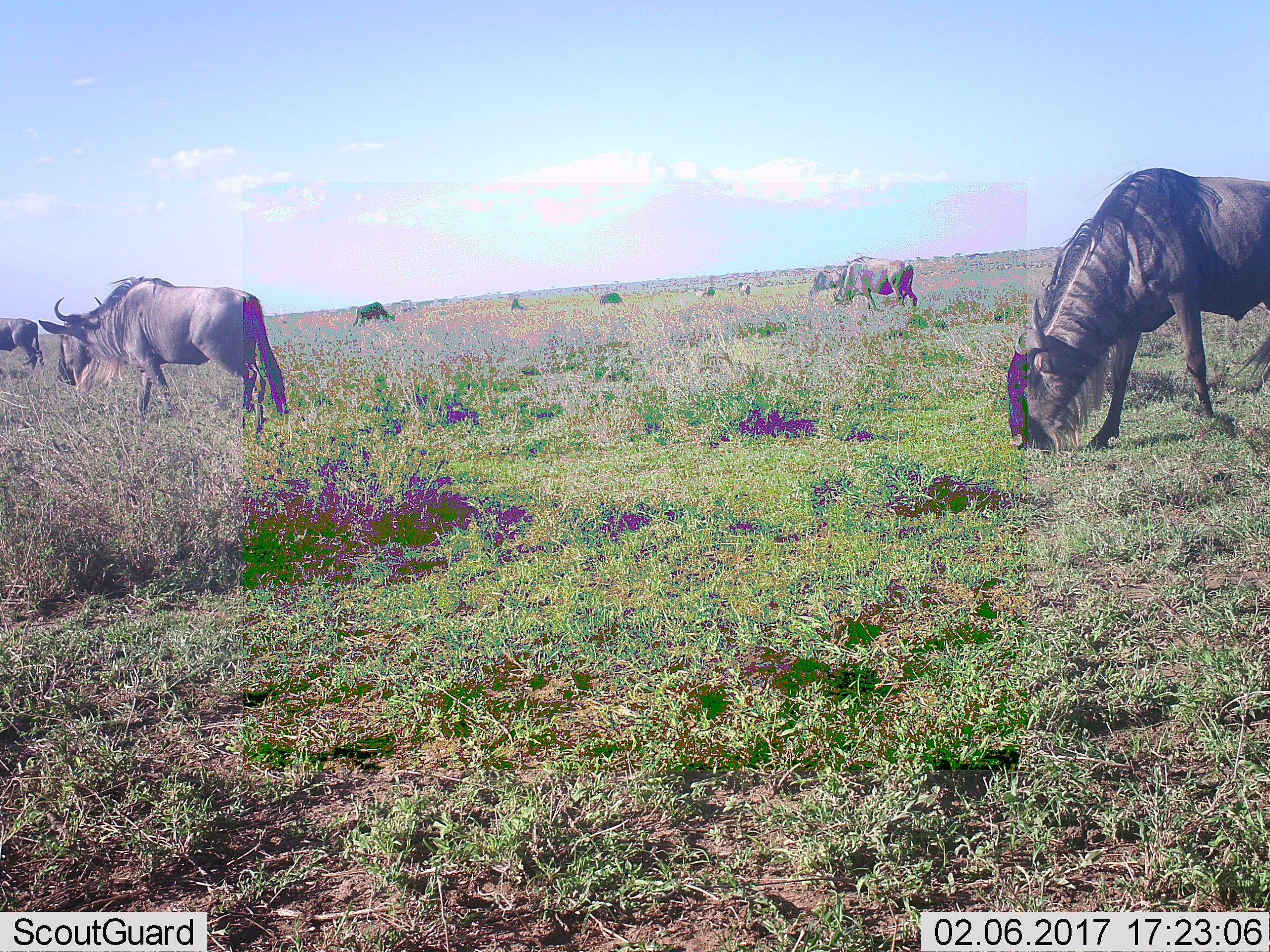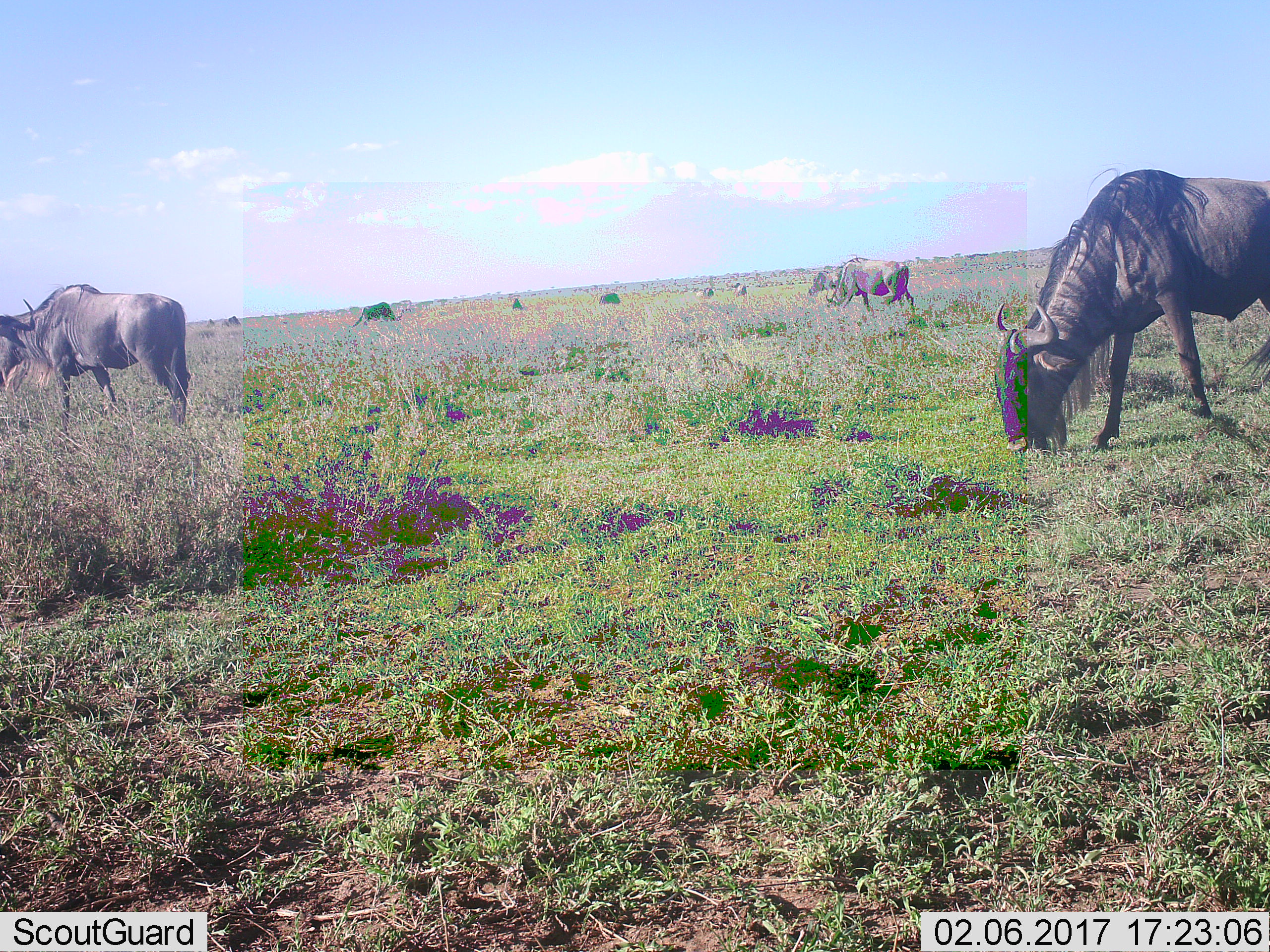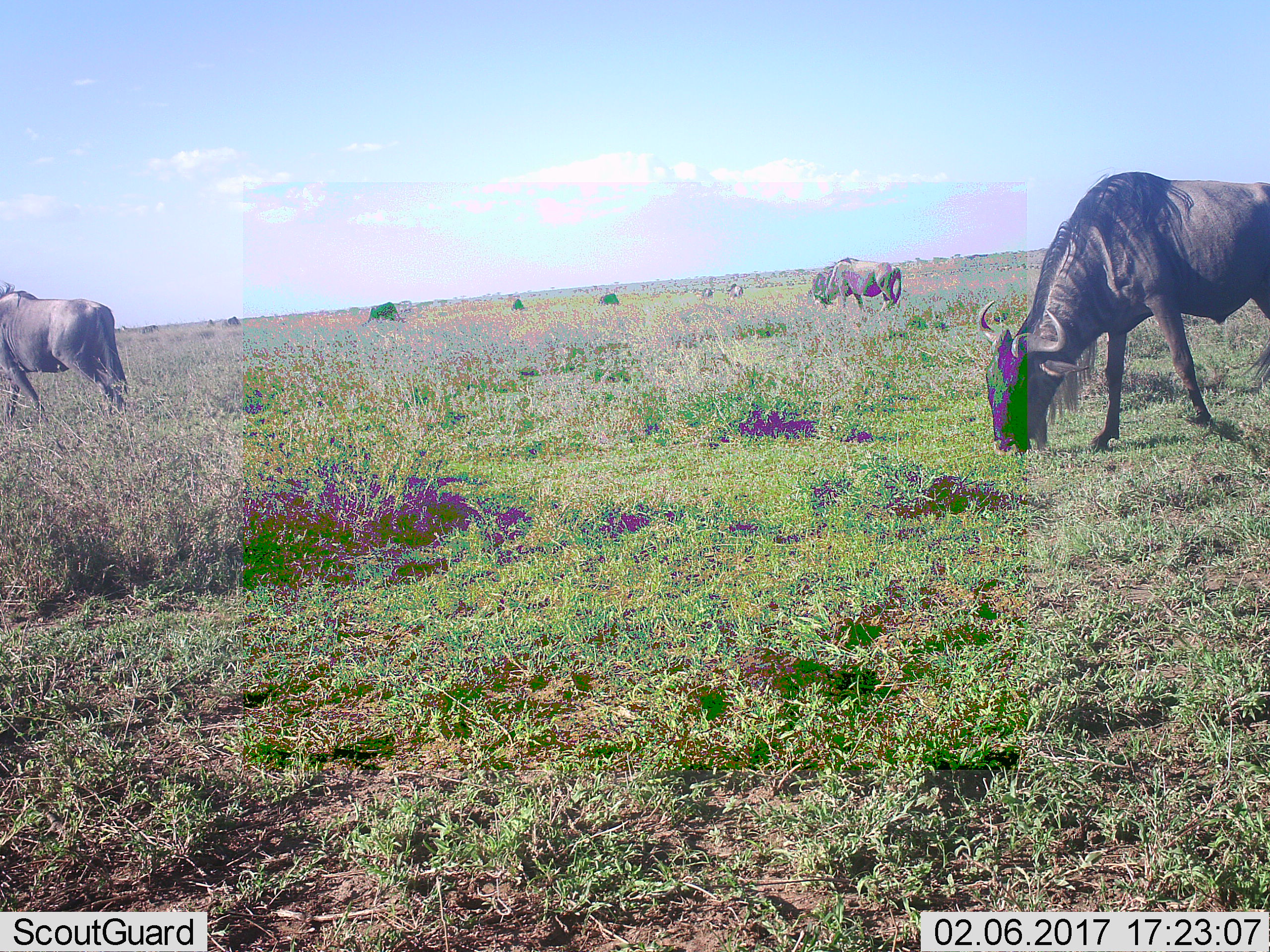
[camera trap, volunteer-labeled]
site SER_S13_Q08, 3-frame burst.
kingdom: Animalia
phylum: Chordata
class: Mammalia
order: Artiodactyla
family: Bovidae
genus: Connochaetes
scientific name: Connochaetes taurinus taurinus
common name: blue wildebeest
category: wildebeestblue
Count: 10.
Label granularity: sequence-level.